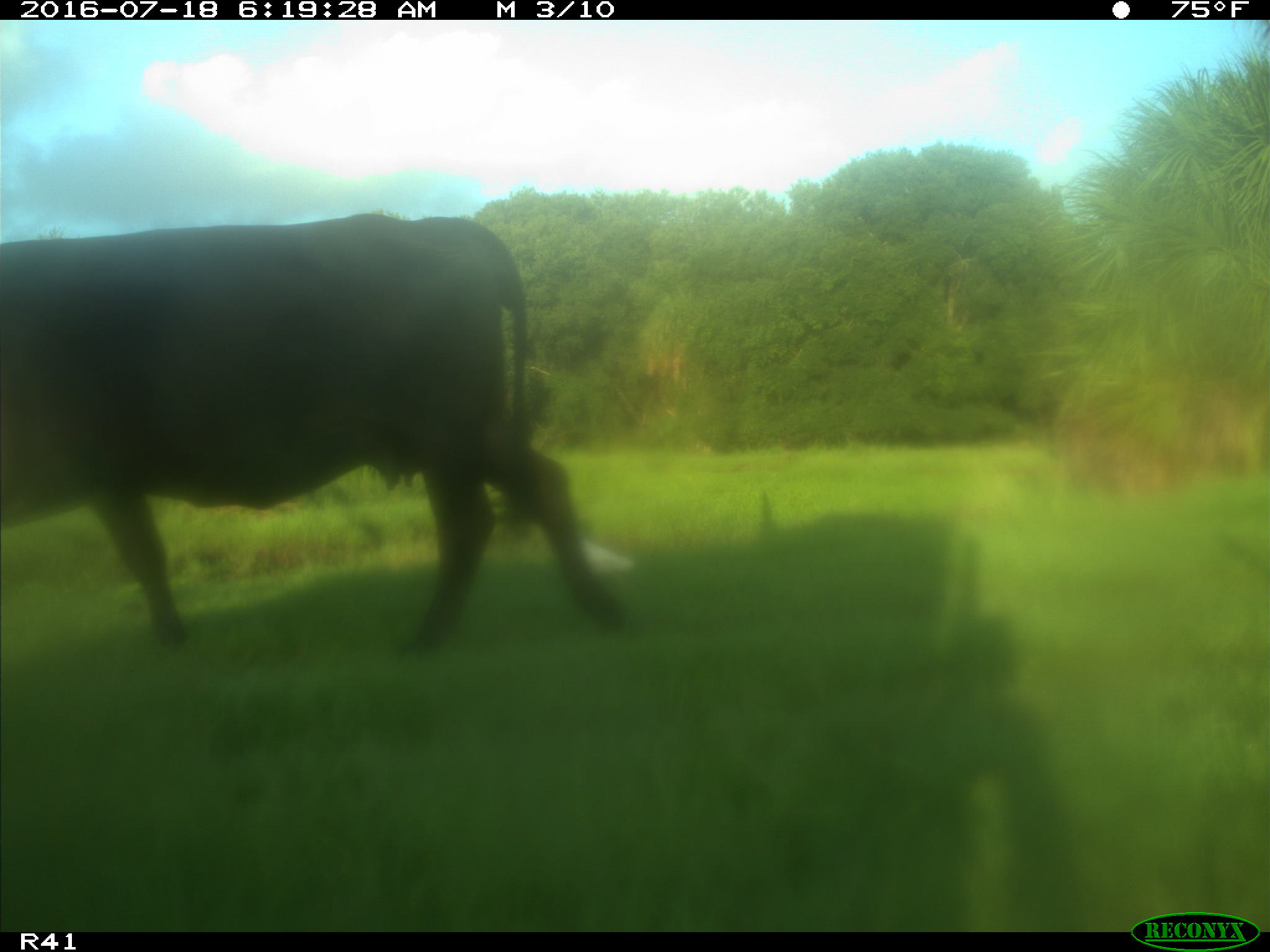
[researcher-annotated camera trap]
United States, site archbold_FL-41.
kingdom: Animalia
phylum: Chordata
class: Mammalia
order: Artiodactyla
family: Bovidae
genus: Bos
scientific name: Bos taurus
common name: domestic cow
Bos taurus (domestic cow).